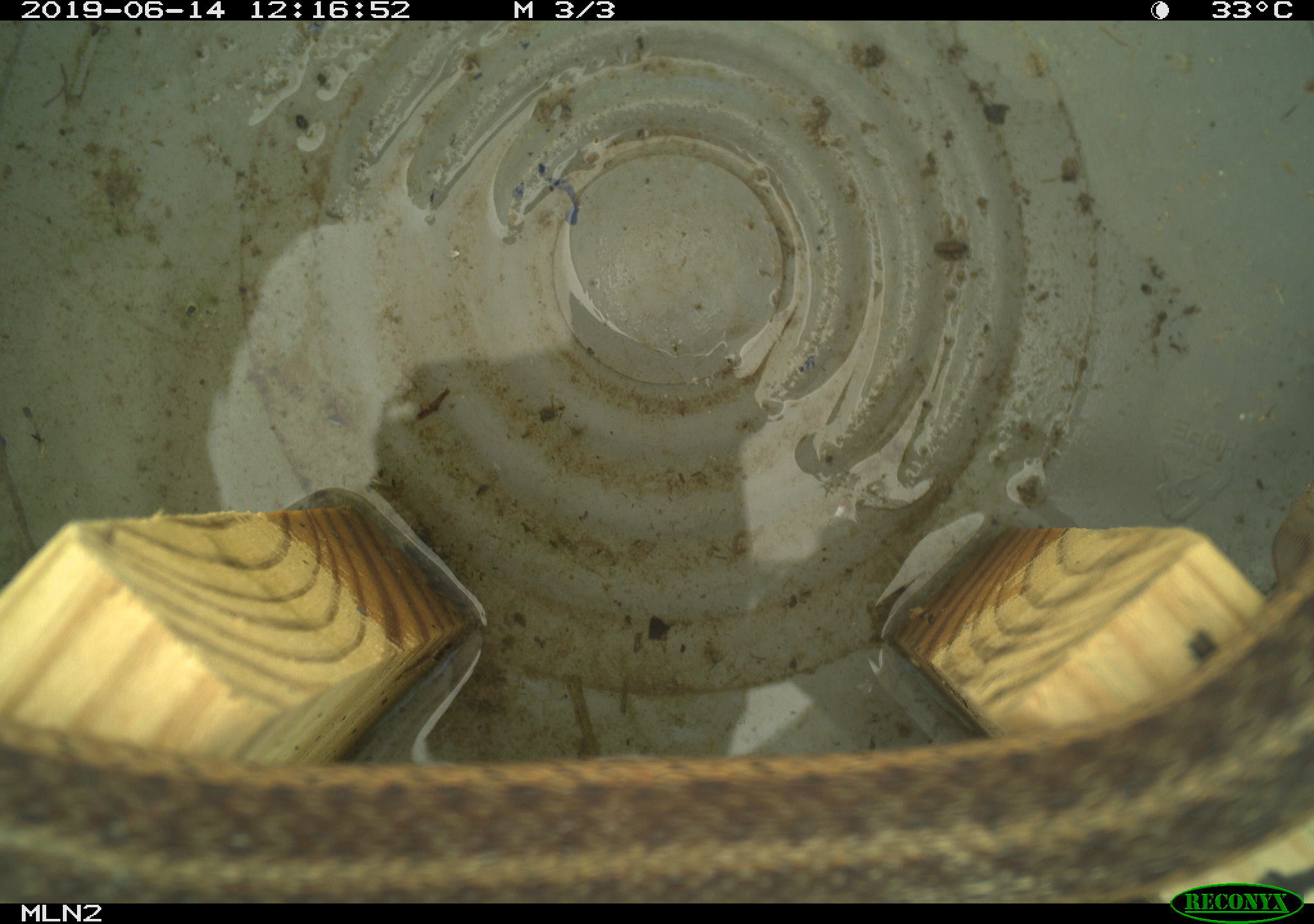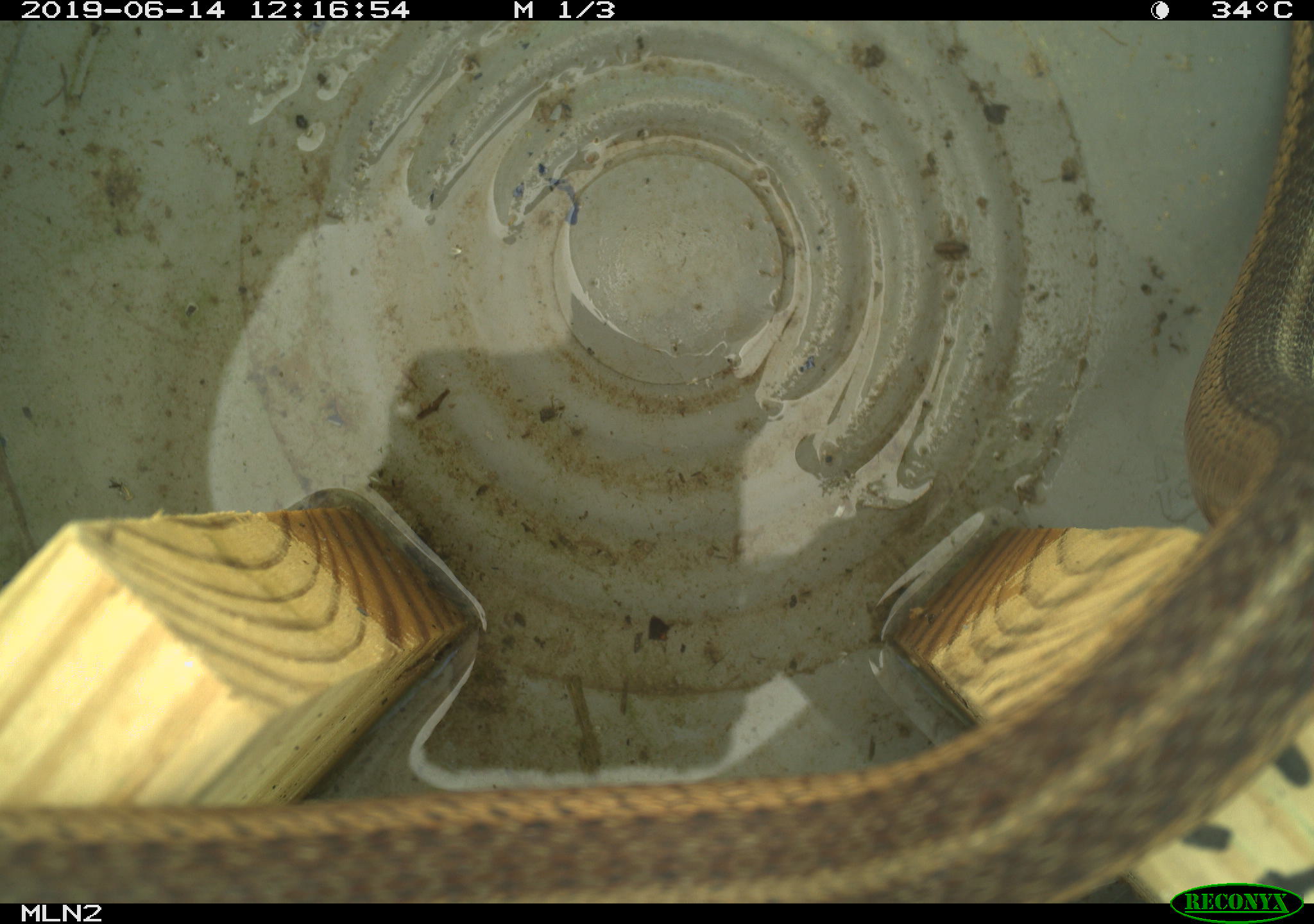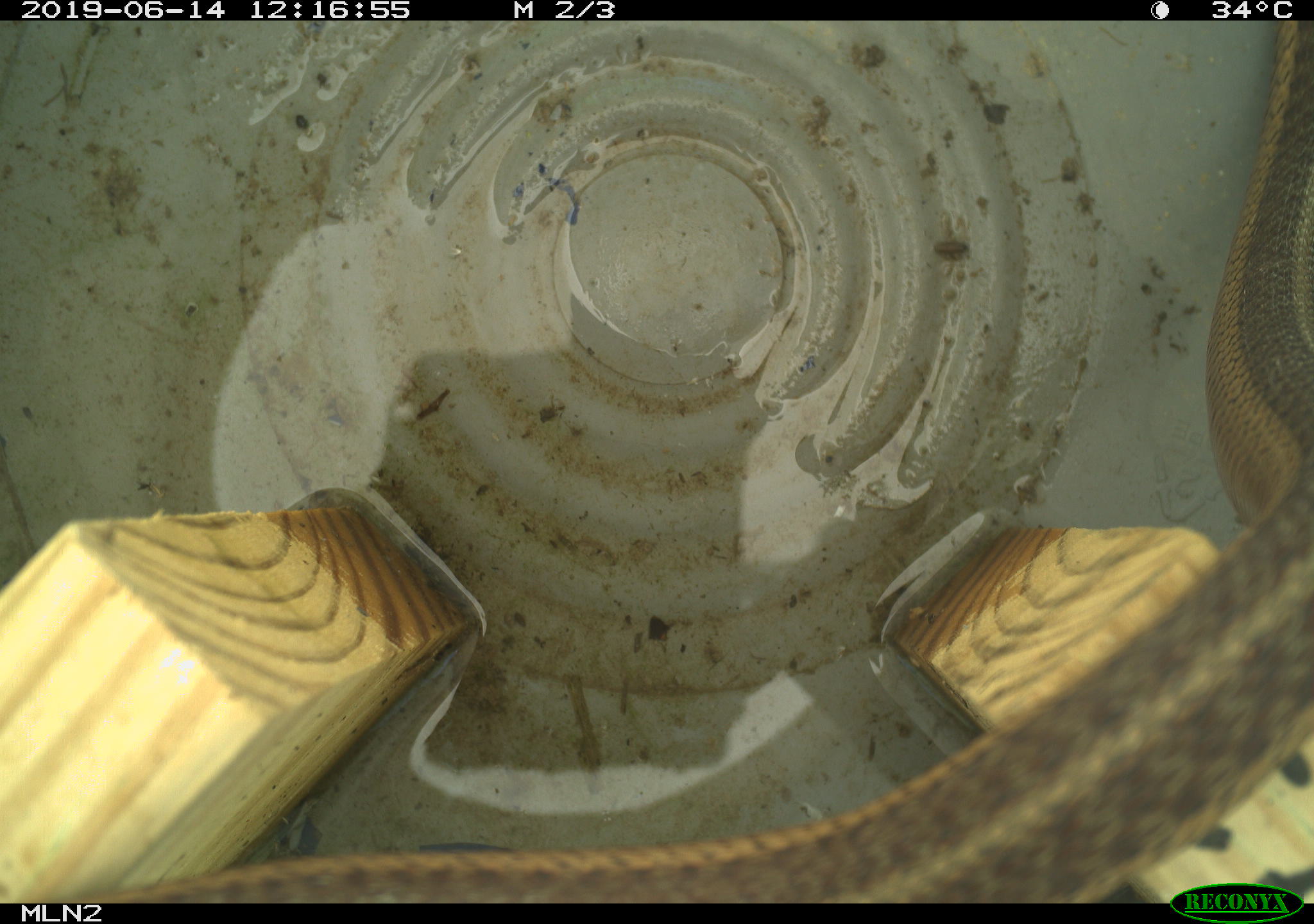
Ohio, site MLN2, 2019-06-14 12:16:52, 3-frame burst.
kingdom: Animalia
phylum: Chordata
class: Reptilia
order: Squamata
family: Colubridae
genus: Thamnophis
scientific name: Thamnophis sirtalis sirtalis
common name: eastern gartersnake